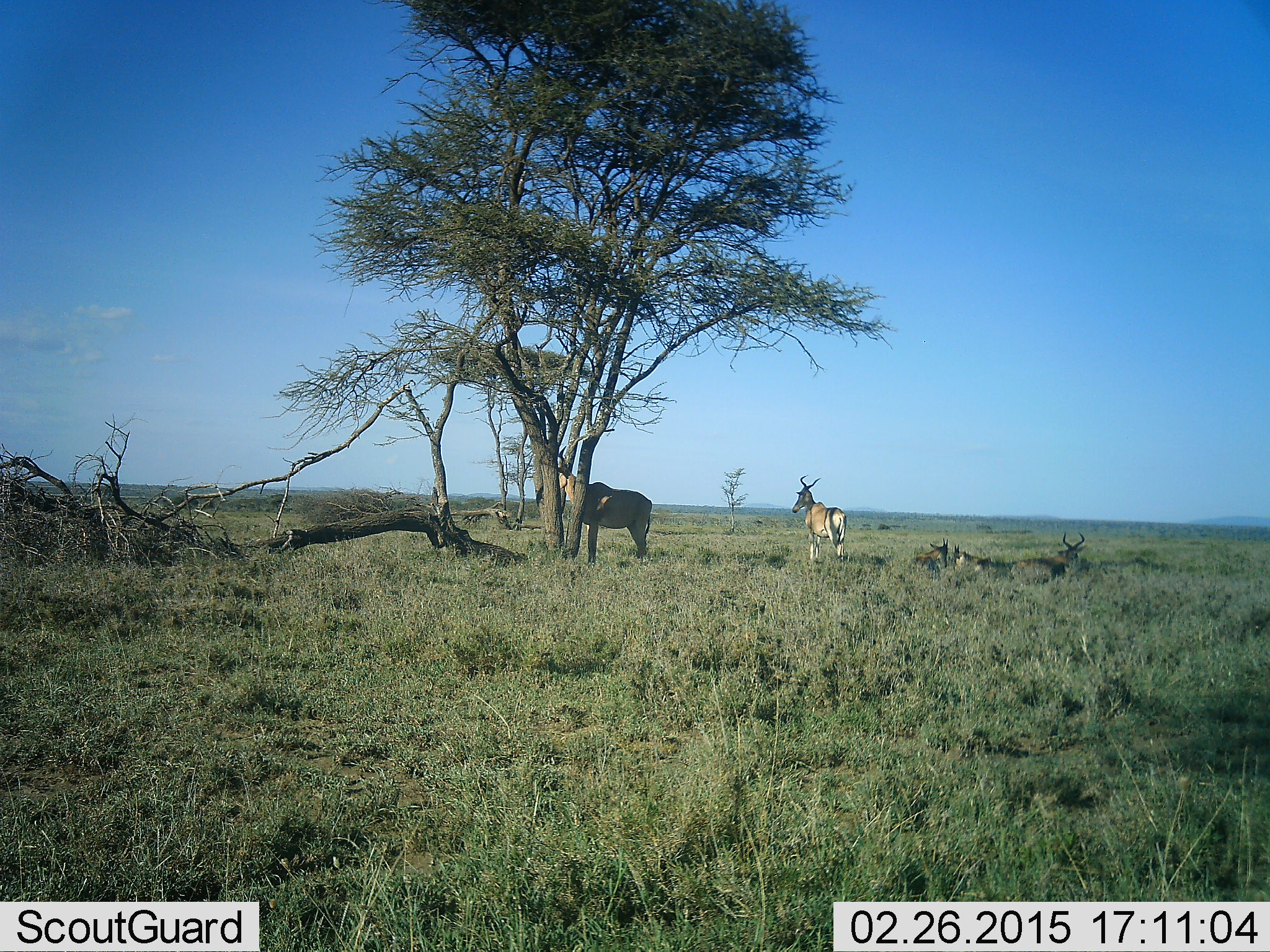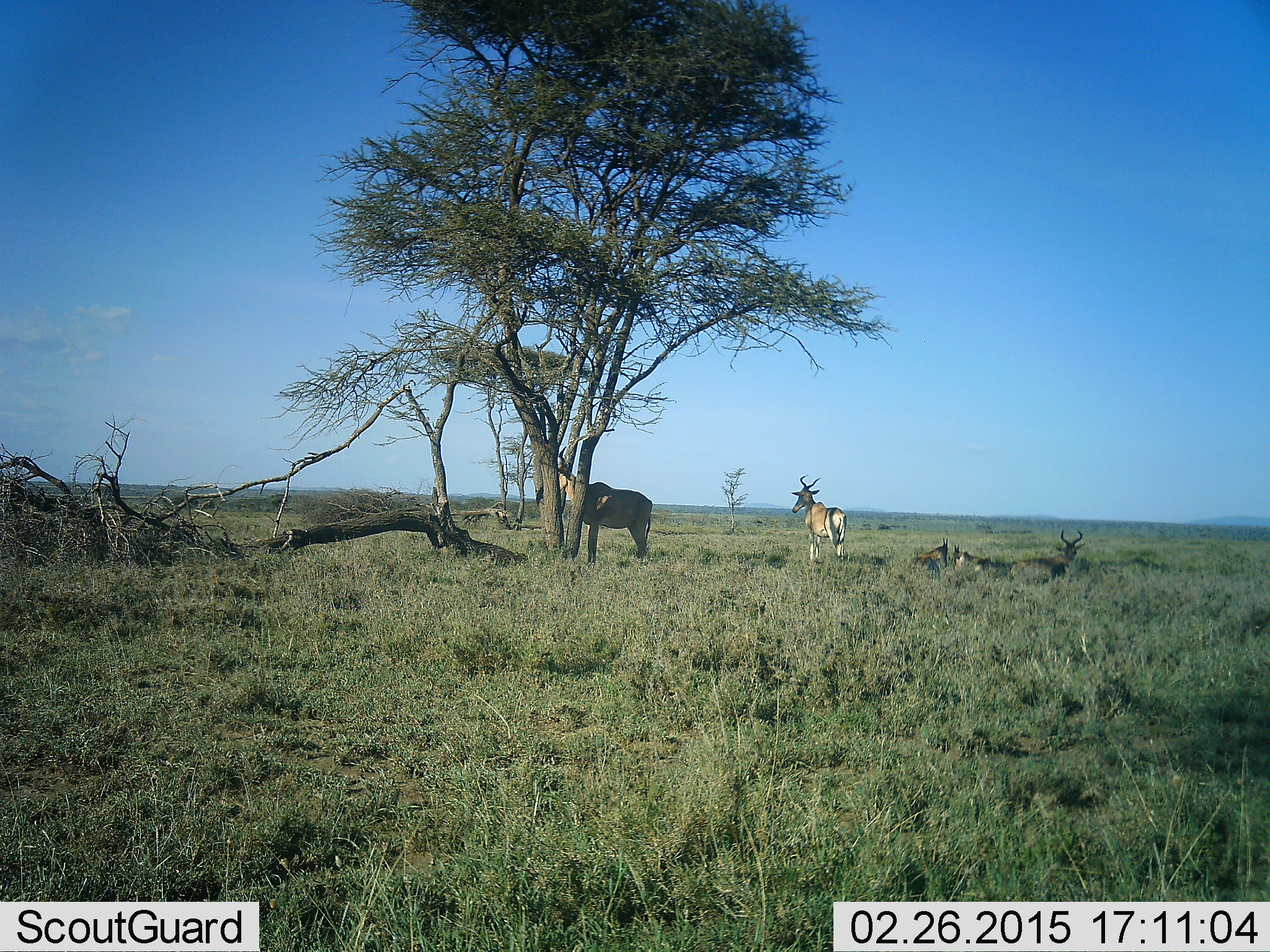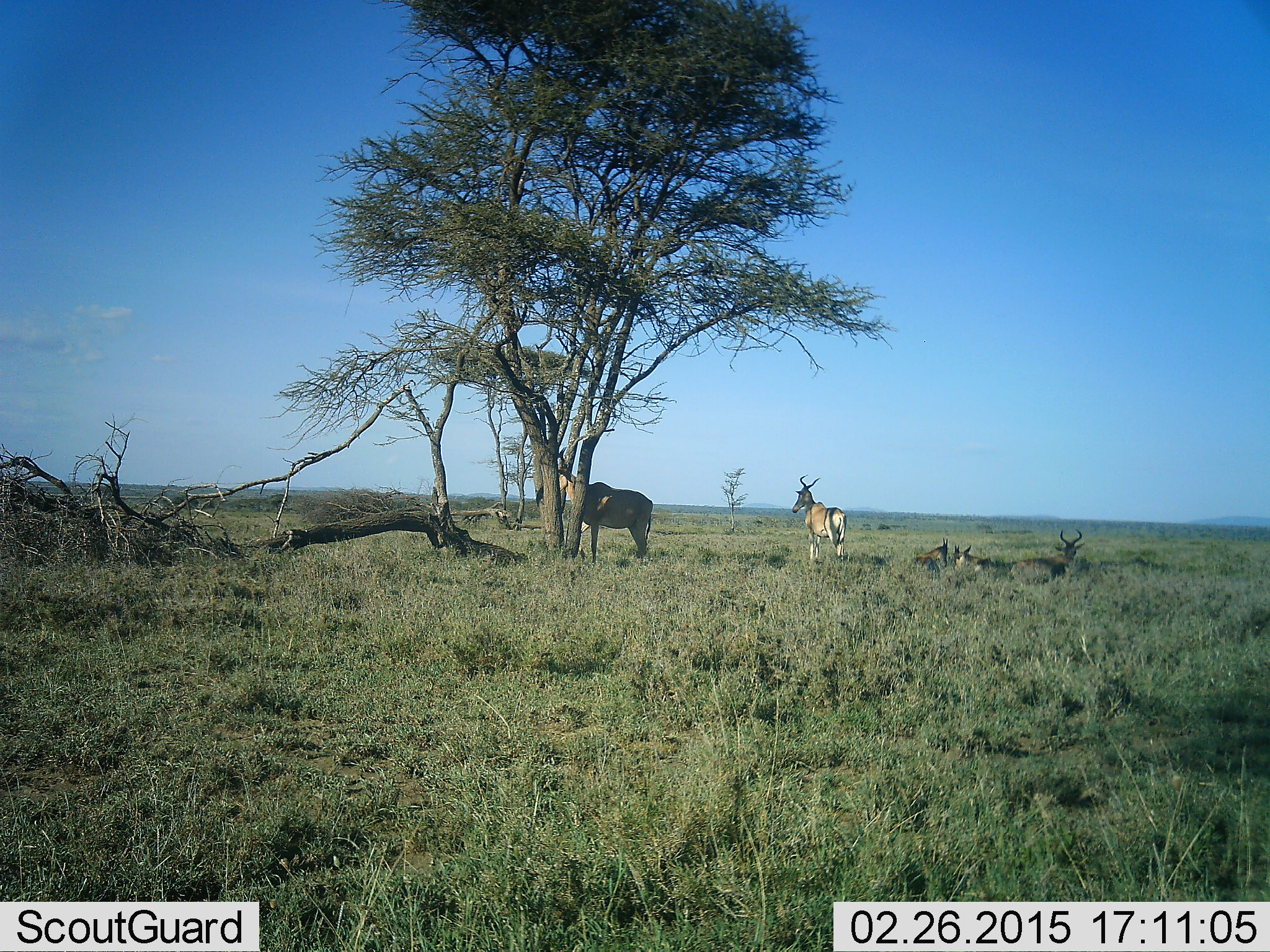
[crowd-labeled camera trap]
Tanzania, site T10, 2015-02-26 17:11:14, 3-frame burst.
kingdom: Animalia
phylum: Chordata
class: Mammalia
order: Artiodactyla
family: Bovidae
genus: Alcelaphus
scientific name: Alcelaphus buselaphus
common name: hartebeest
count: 5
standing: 80%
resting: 80%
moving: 10%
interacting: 0%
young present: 10%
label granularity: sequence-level